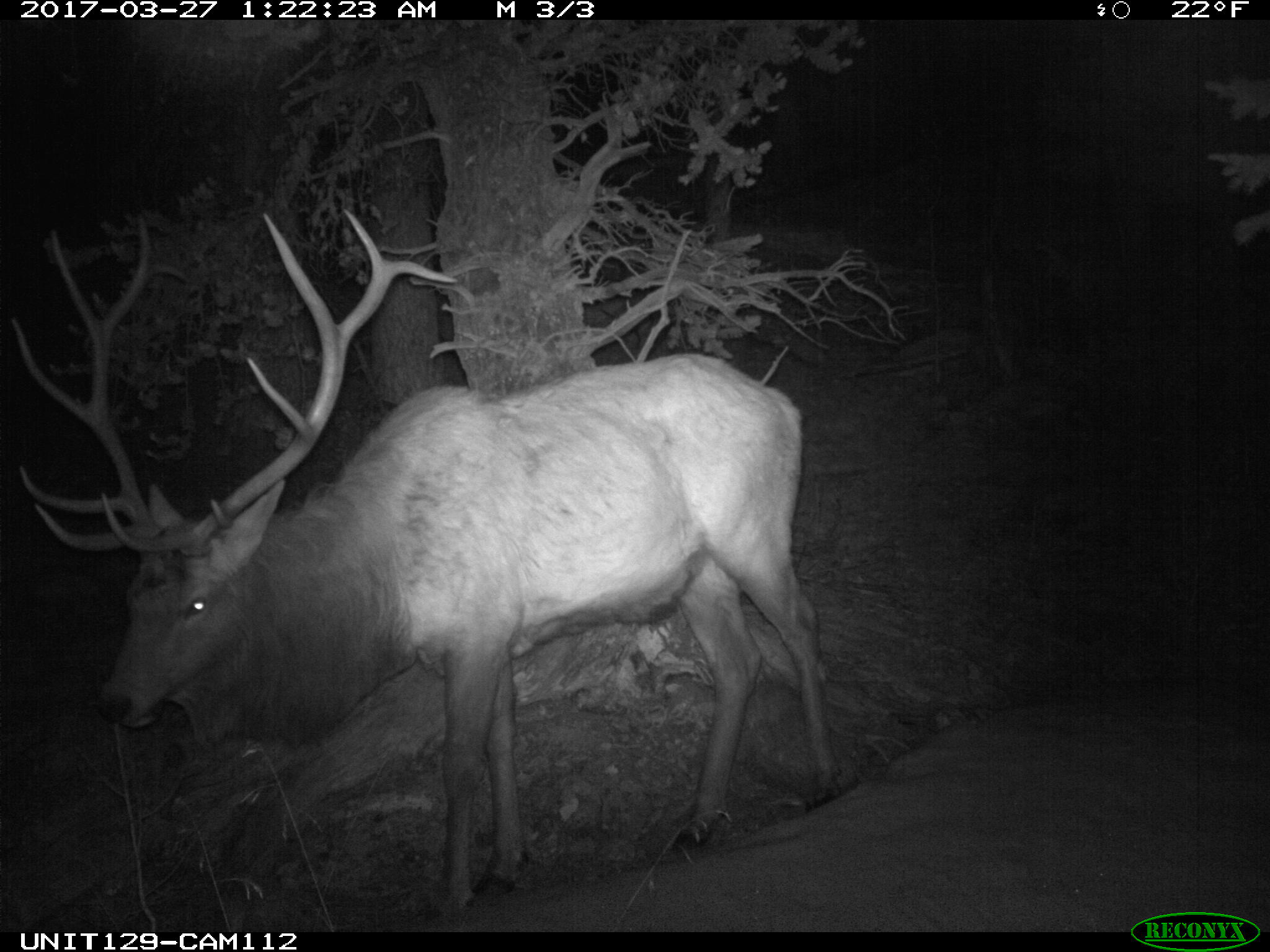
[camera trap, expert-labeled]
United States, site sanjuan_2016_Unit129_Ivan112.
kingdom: Animalia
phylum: Chordata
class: Mammalia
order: Artiodactyla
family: Cervidae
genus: Cervus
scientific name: Cervus elaphus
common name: red deer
Cervus elaphus (red deer).